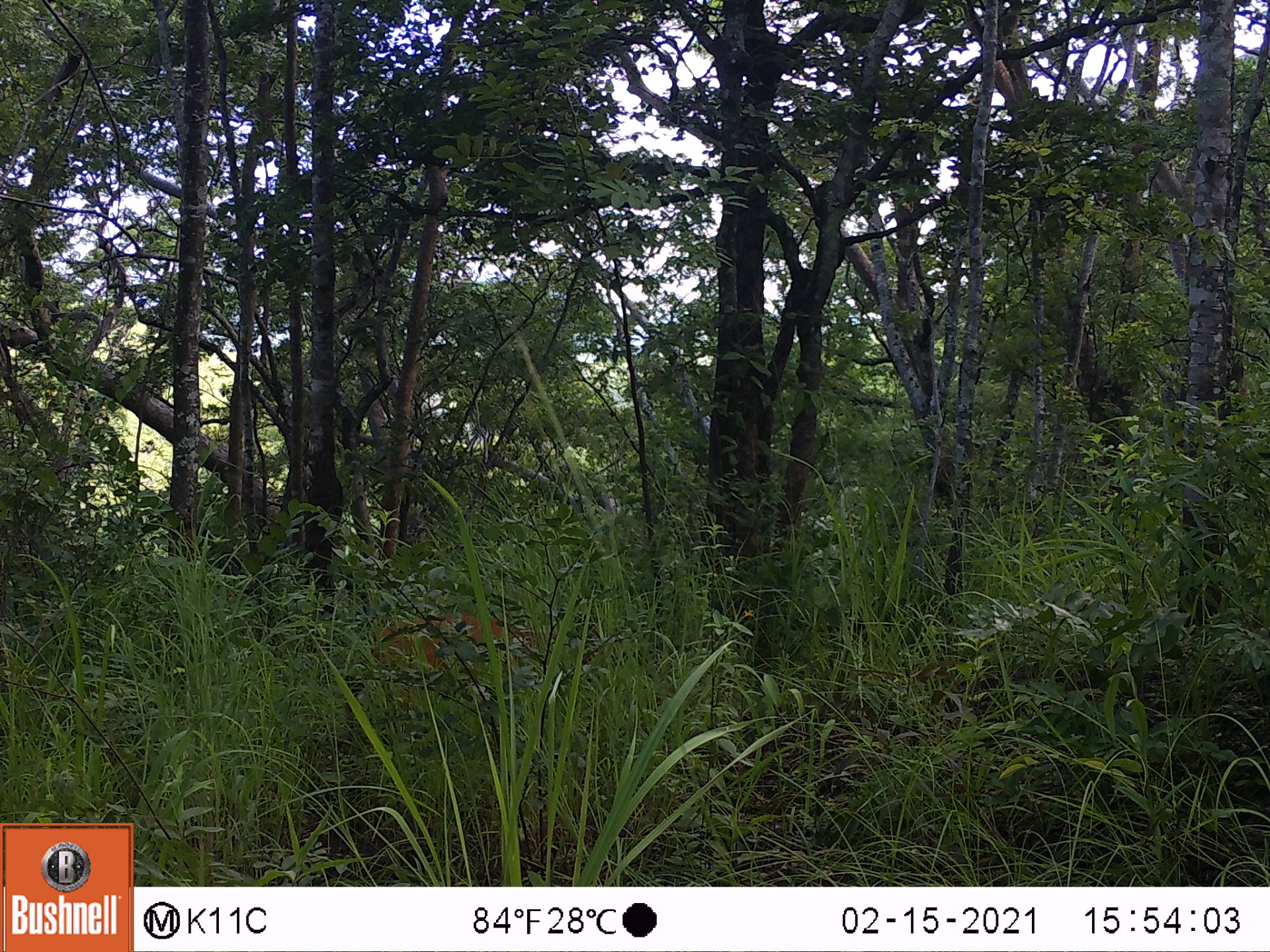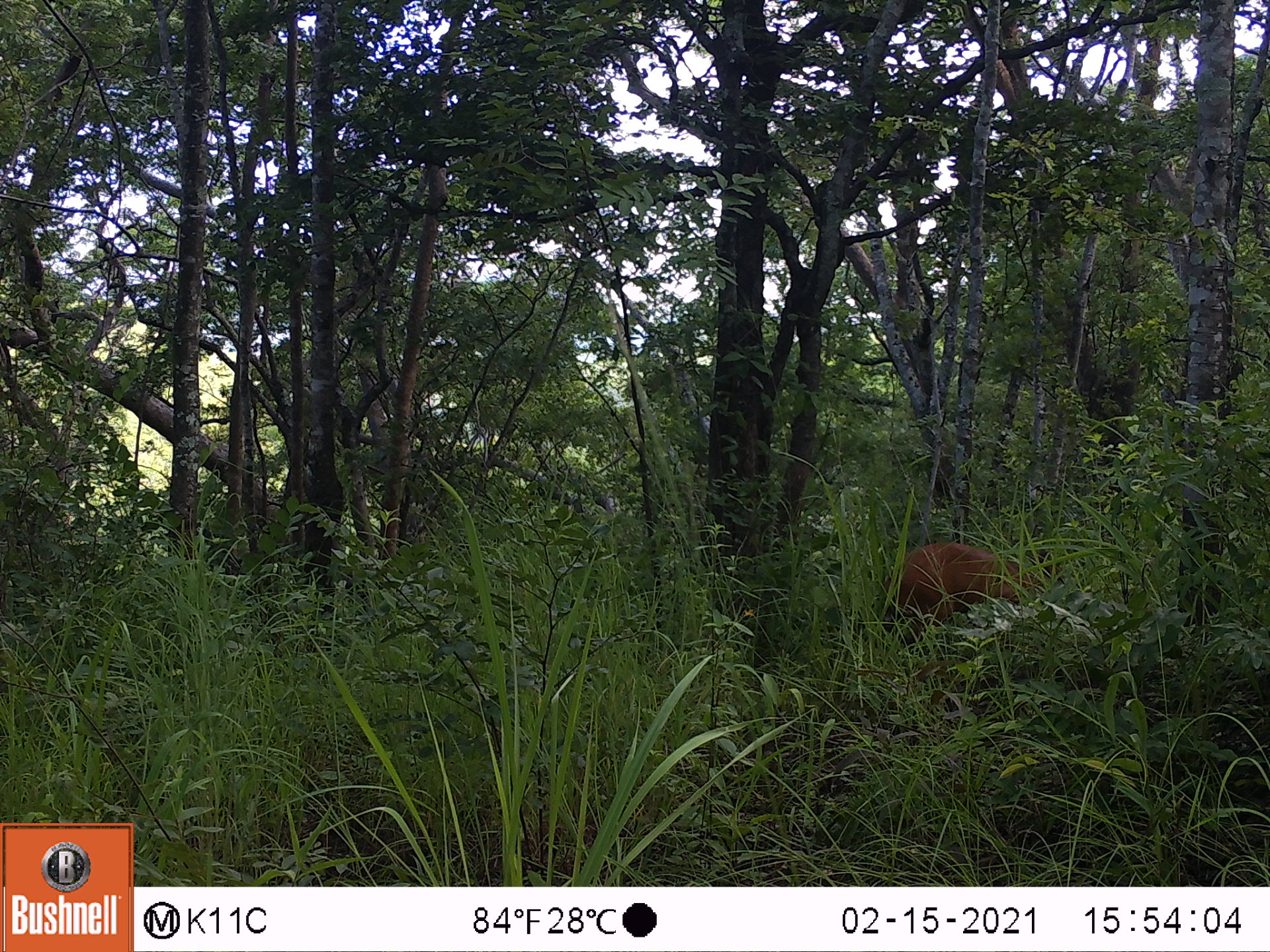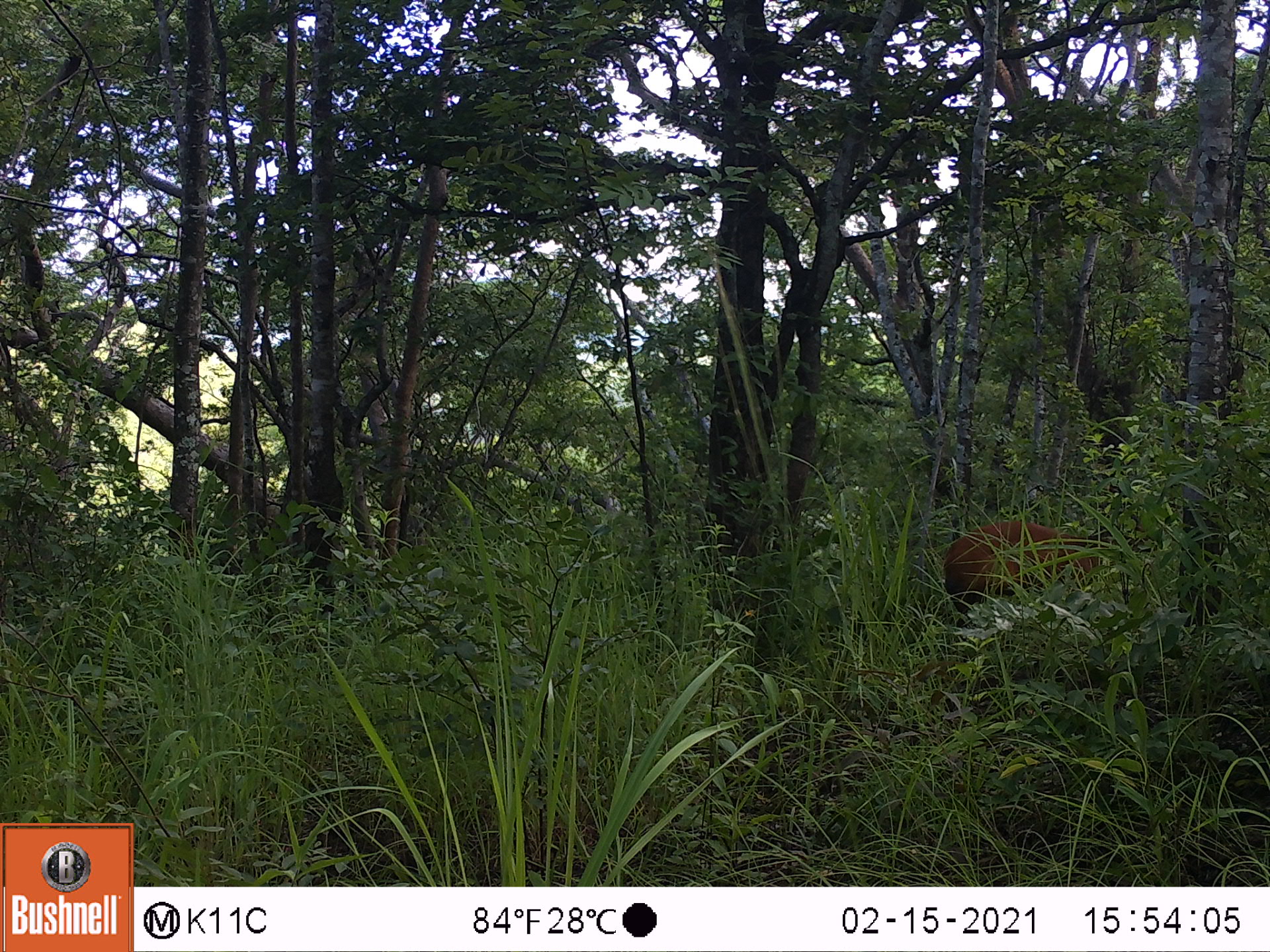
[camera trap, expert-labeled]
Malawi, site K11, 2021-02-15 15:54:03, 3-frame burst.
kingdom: Animalia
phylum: Chordata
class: Mammalia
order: Artiodactyla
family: Bovidae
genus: Cephalophorus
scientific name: Cephalophorus natalensis natalensis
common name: red duiker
Red duiker (Cephalophorus natalensis natalensis), count 1.